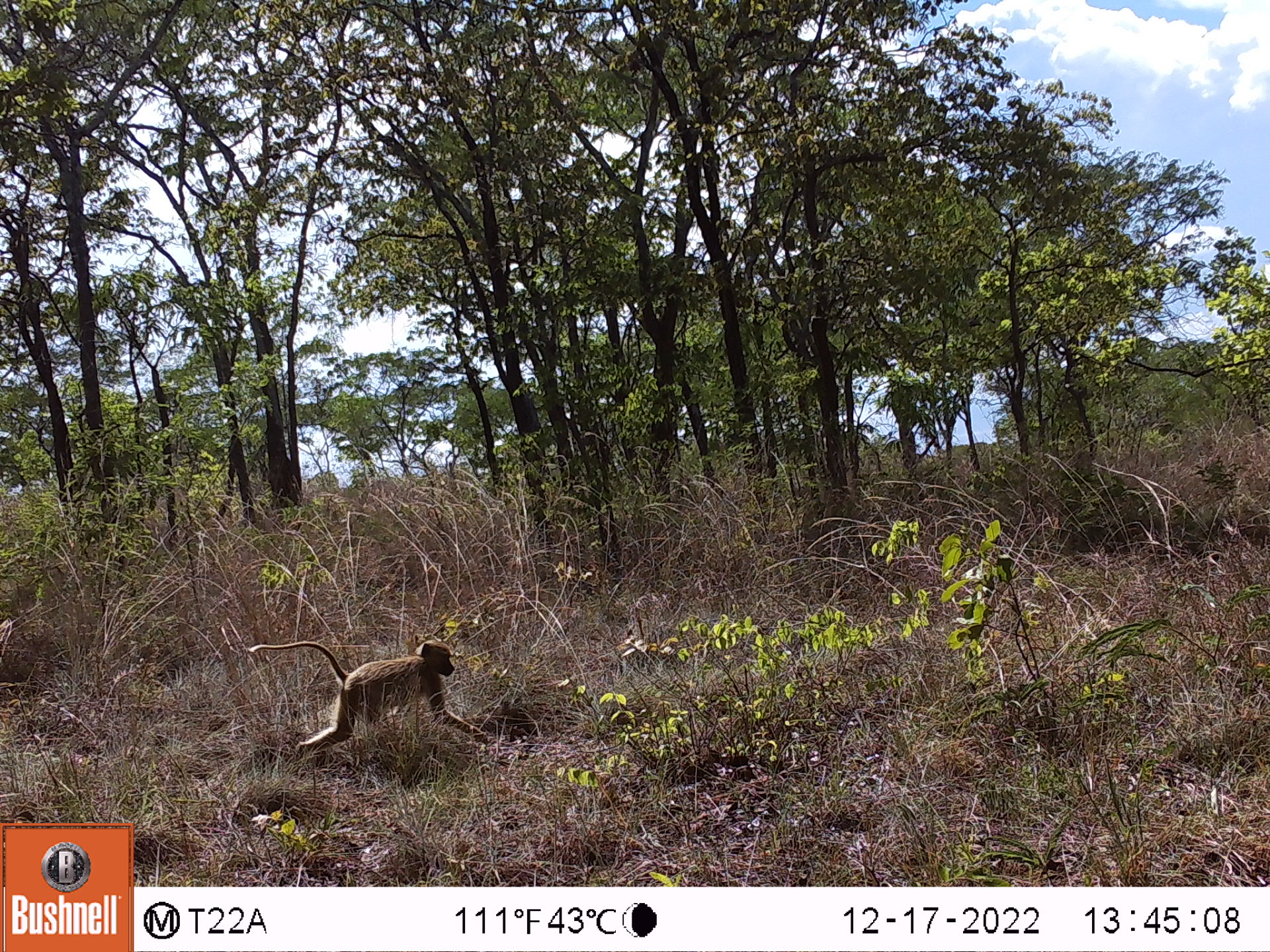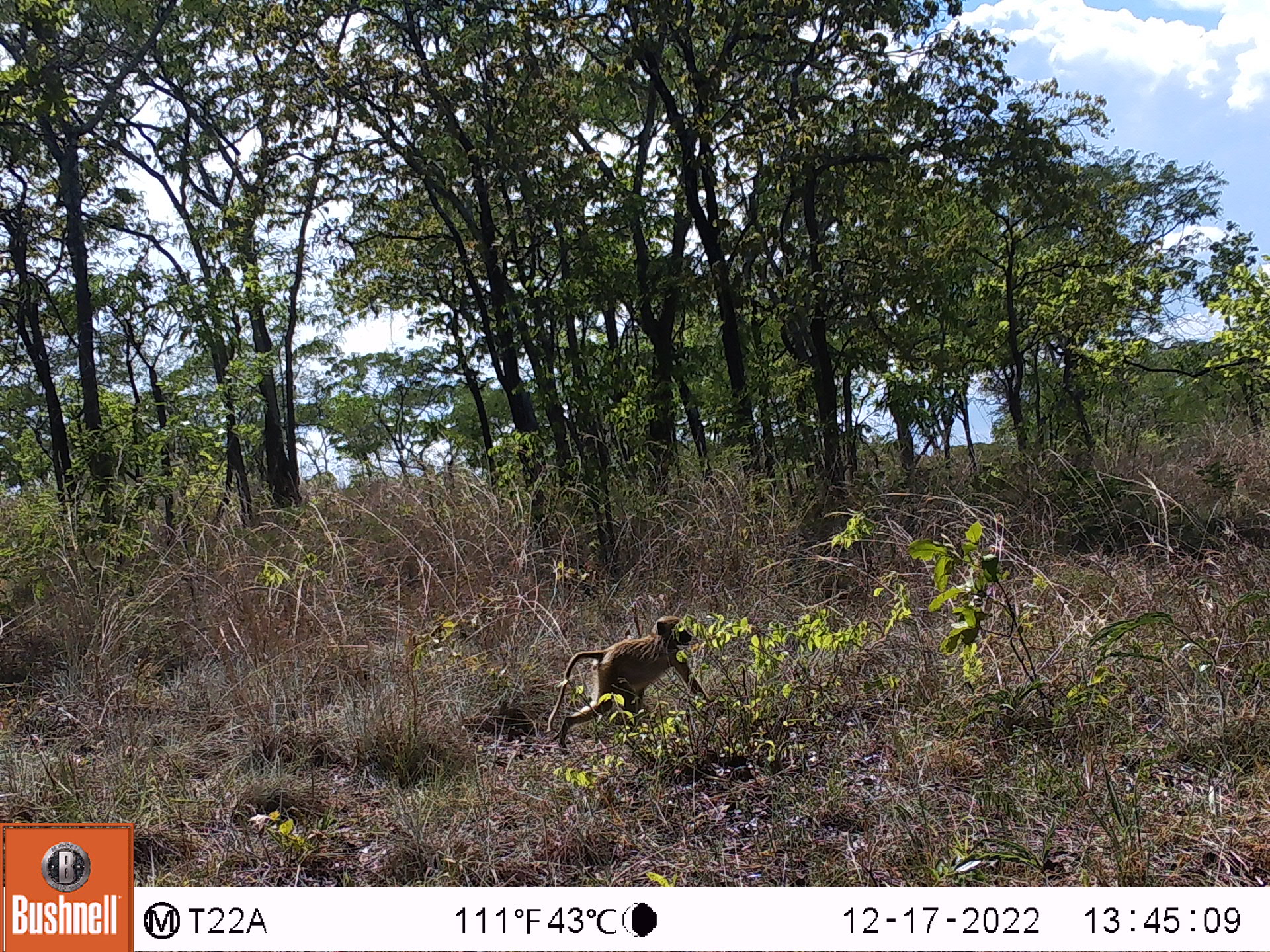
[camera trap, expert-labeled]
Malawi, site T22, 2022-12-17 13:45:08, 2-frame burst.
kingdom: Animalia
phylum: Chordata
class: Mammalia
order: Primates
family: Cercopithecidae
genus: Papio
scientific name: Papio cynocephalus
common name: yellow baboon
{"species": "yellow baboon (Papio cynocephalus)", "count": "1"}